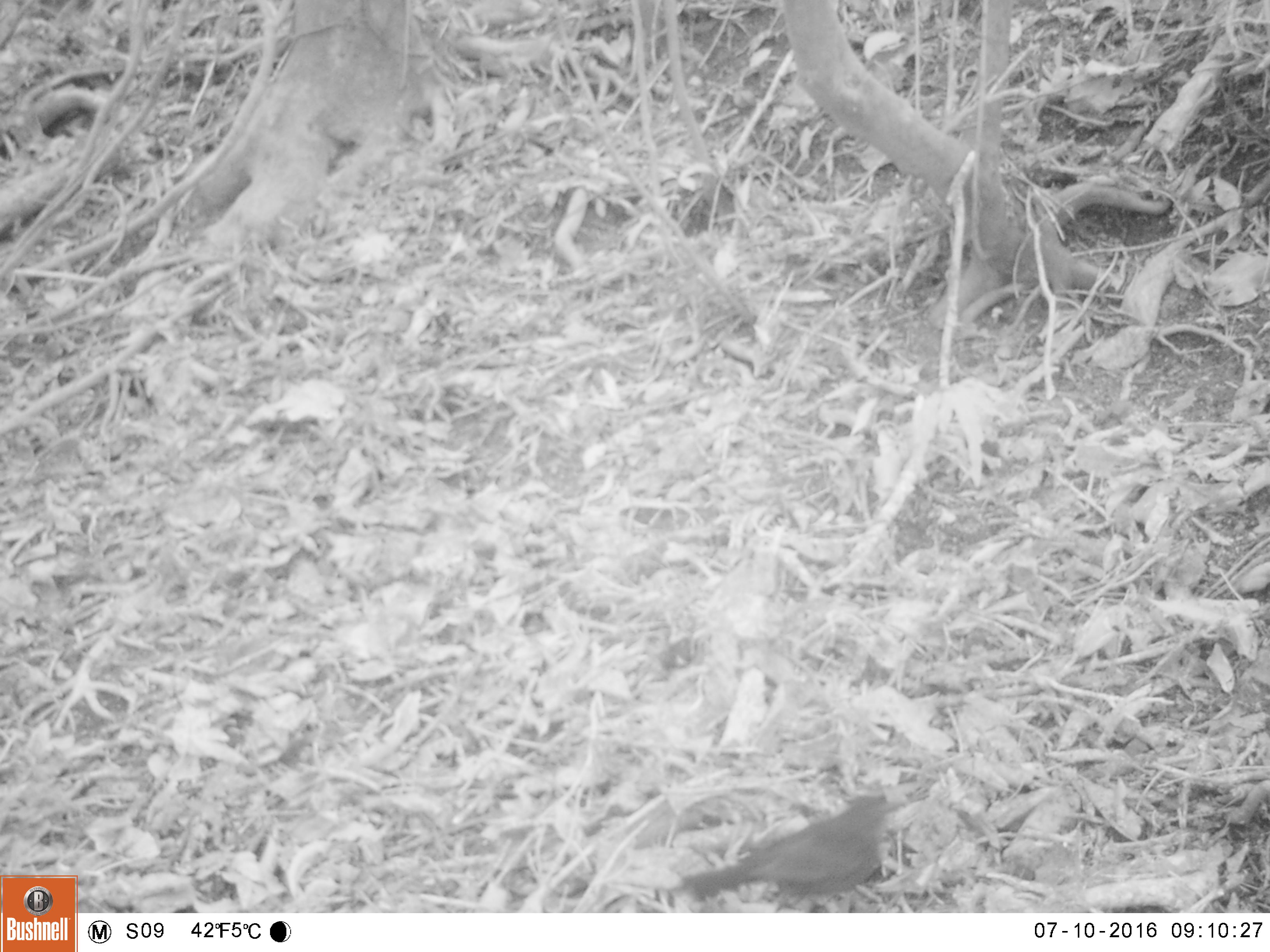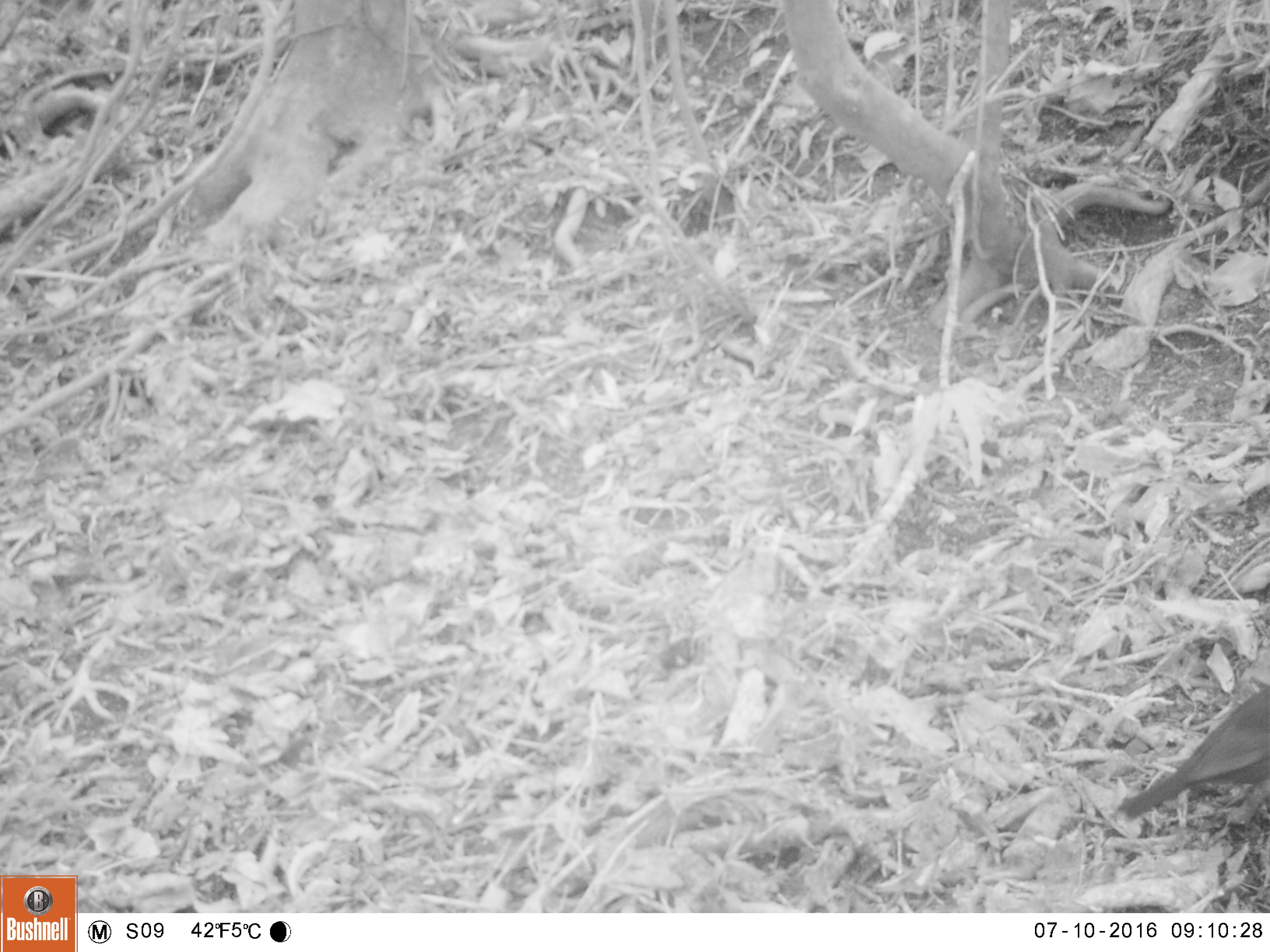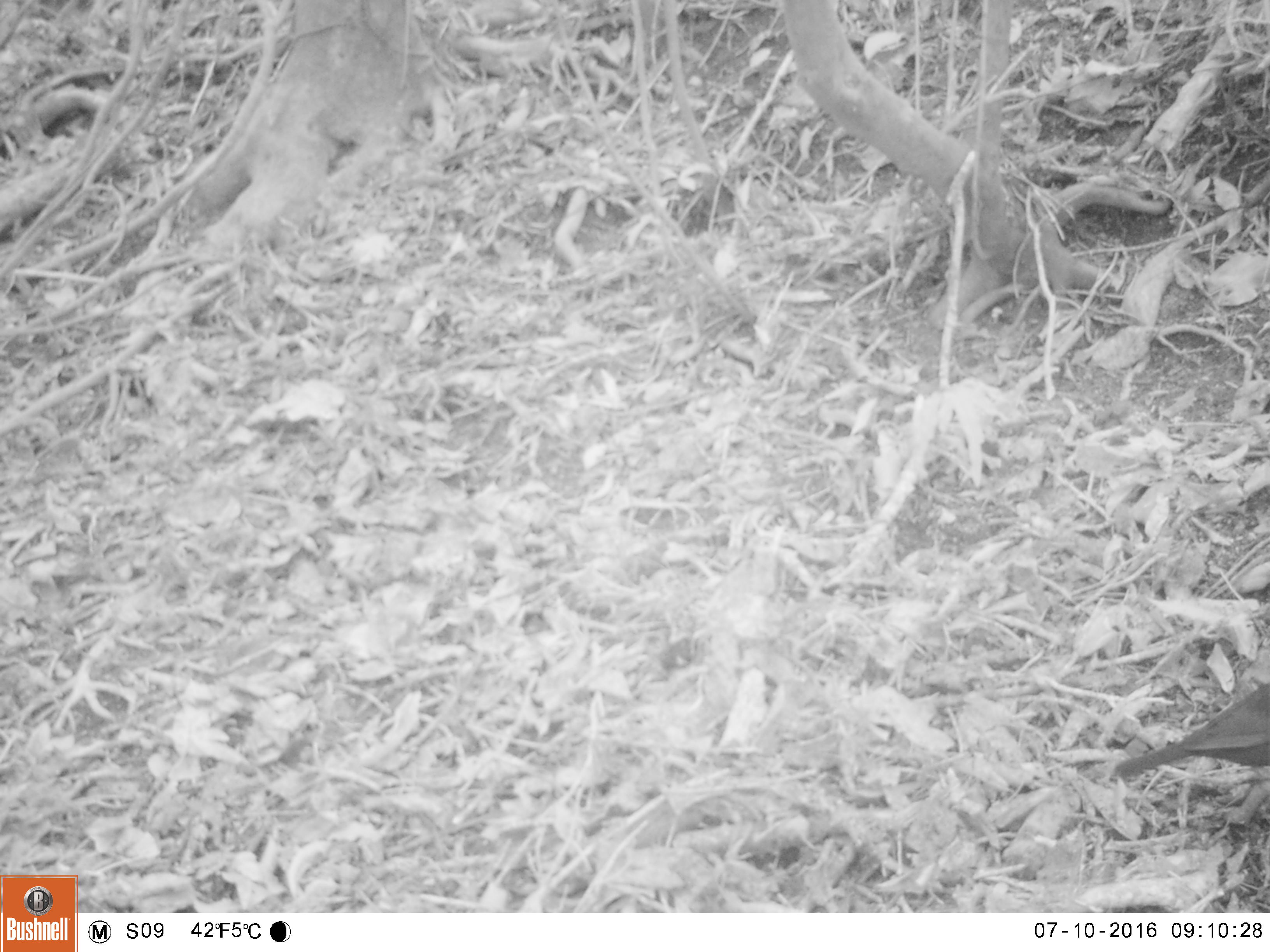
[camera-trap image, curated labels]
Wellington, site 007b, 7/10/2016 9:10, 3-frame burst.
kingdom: Animalia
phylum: Chordata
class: Aves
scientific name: Aves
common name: bird